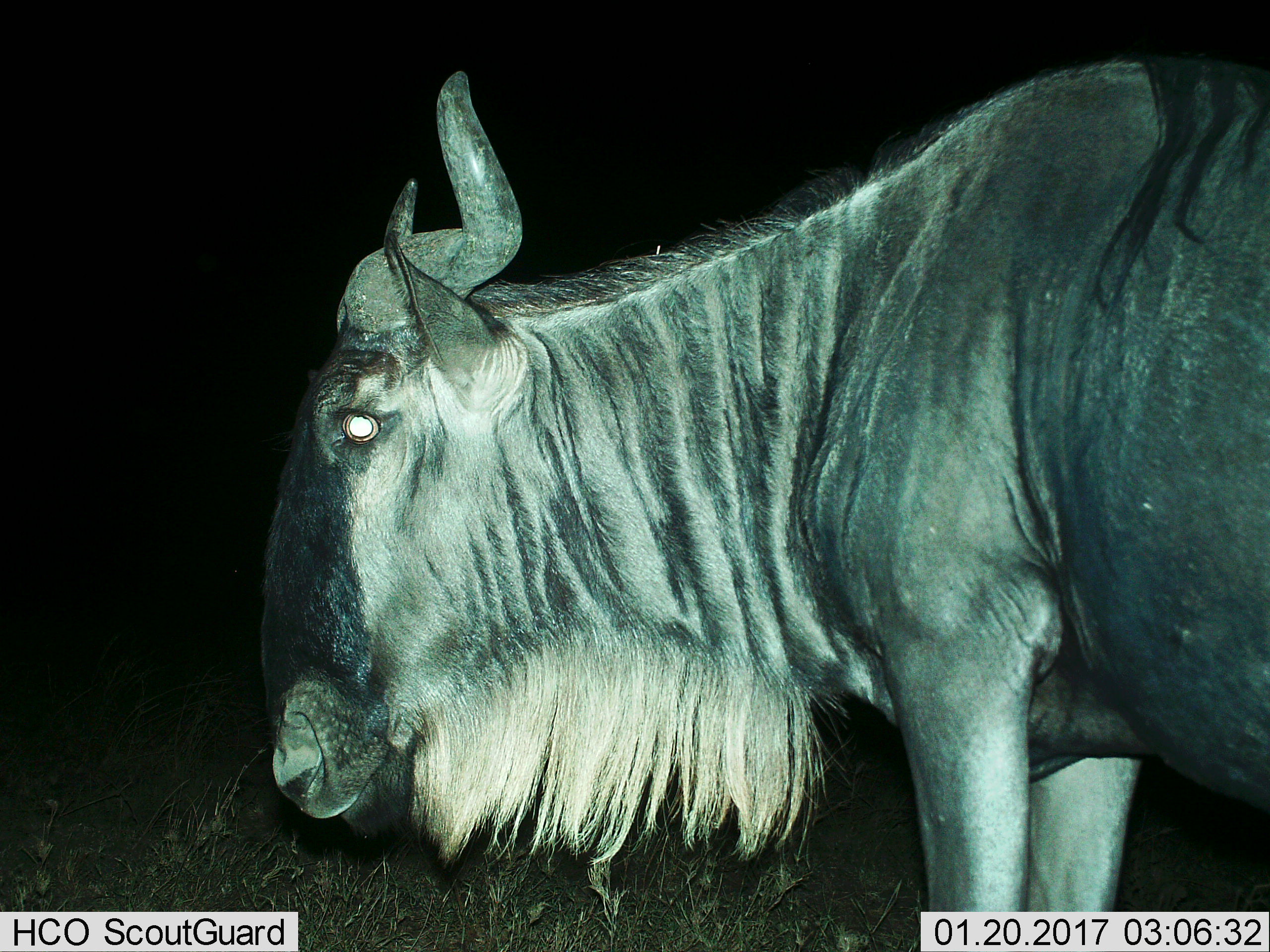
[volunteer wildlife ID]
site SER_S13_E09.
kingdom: Animalia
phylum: Chordata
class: Mammalia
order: Artiodactyla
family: Bovidae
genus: Connochaetes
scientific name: Connochaetes taurinus taurinus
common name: blue wildebeest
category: wildebeestblue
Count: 1.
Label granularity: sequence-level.